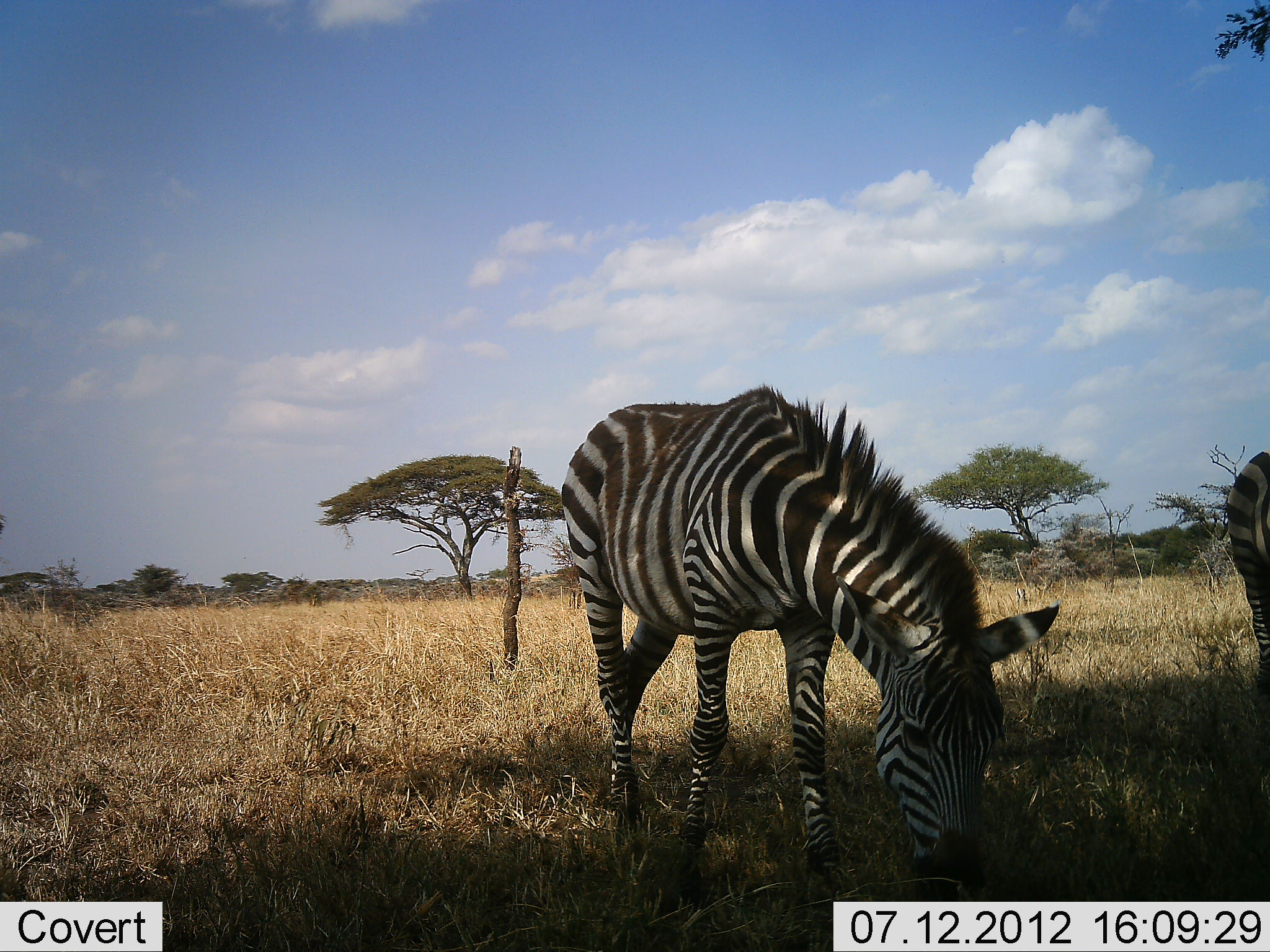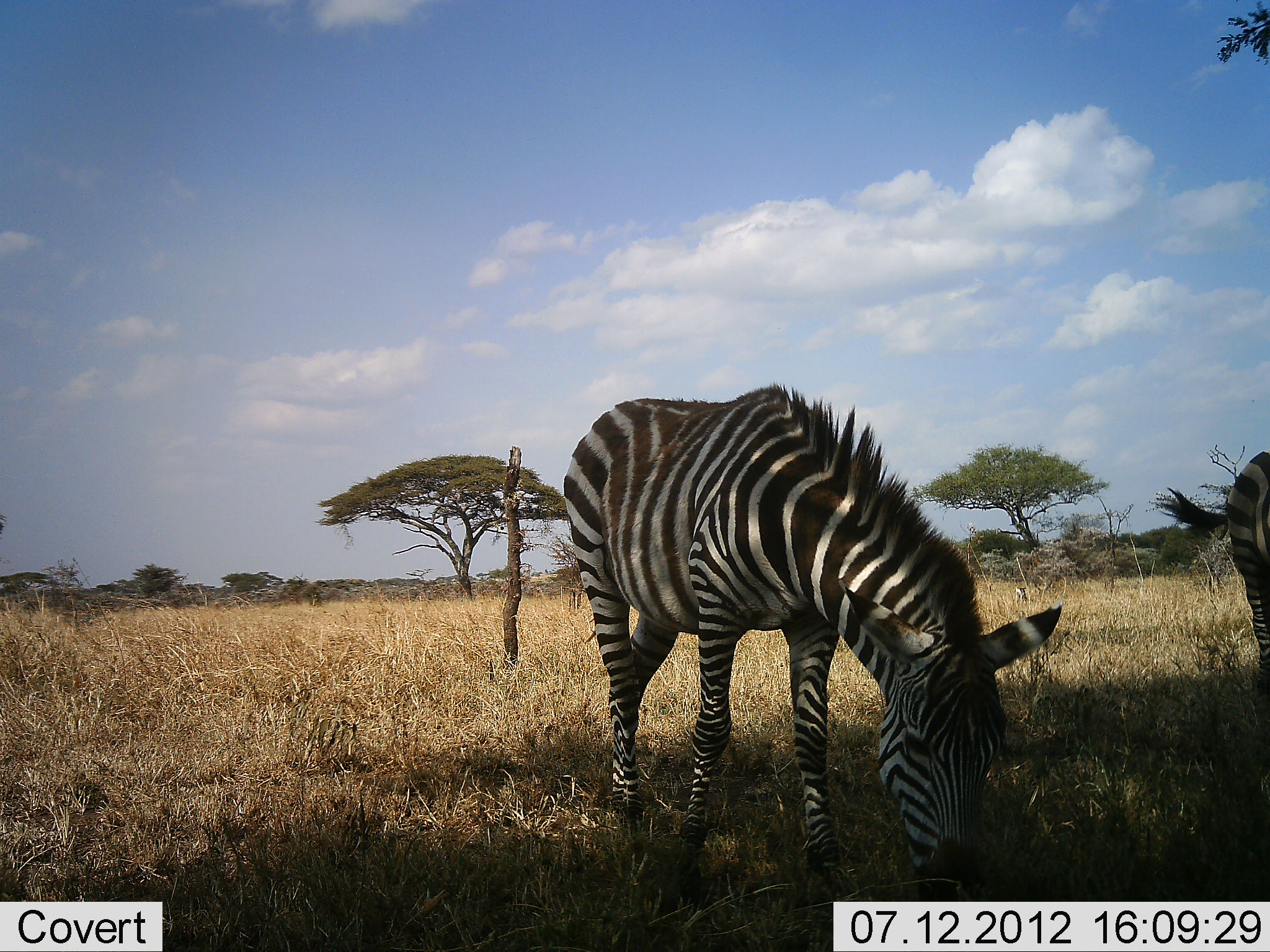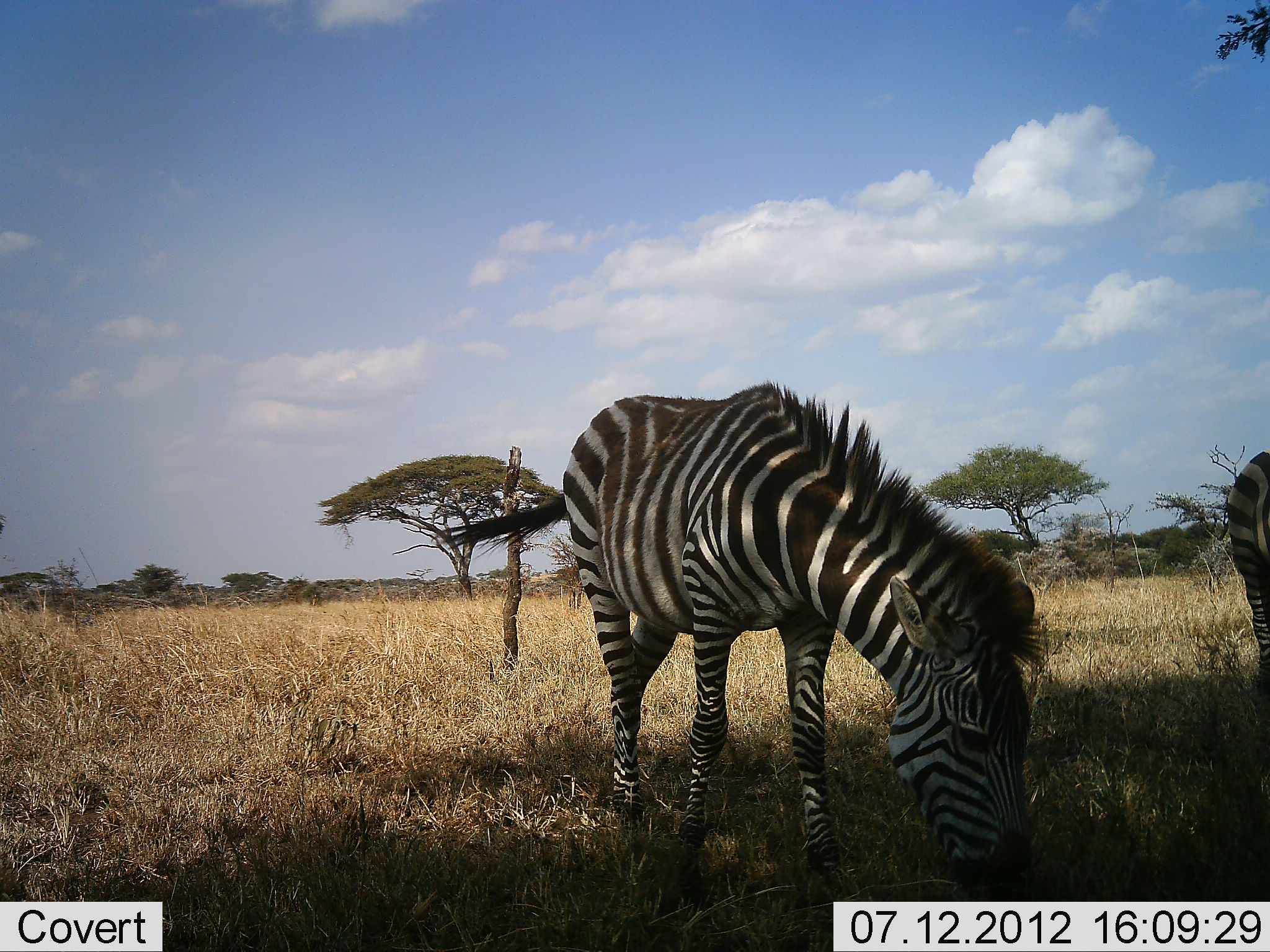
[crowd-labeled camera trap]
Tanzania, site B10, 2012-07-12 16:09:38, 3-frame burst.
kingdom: Animalia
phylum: Chordata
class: Mammalia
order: Perissodactyla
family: Equidae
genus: Equus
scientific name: Equus quagga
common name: plains zebra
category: zebra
Zebra (plains zebra) (Equus quagga), count 2. Behavior (volunteer vote fractions): standing 36%, resting 0%, moving 9%, interacting 0%. Young present (vote fraction): 0%. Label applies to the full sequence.